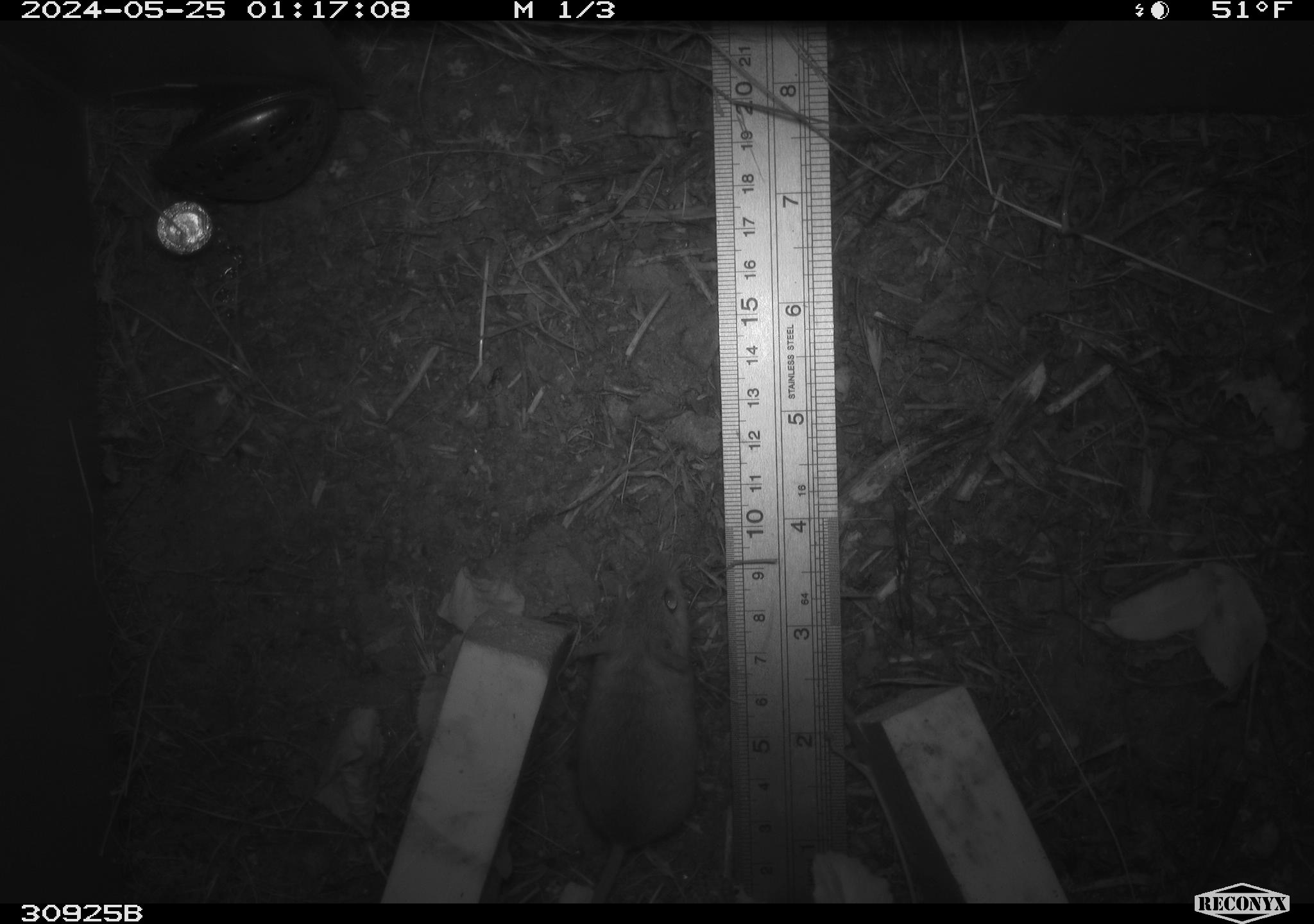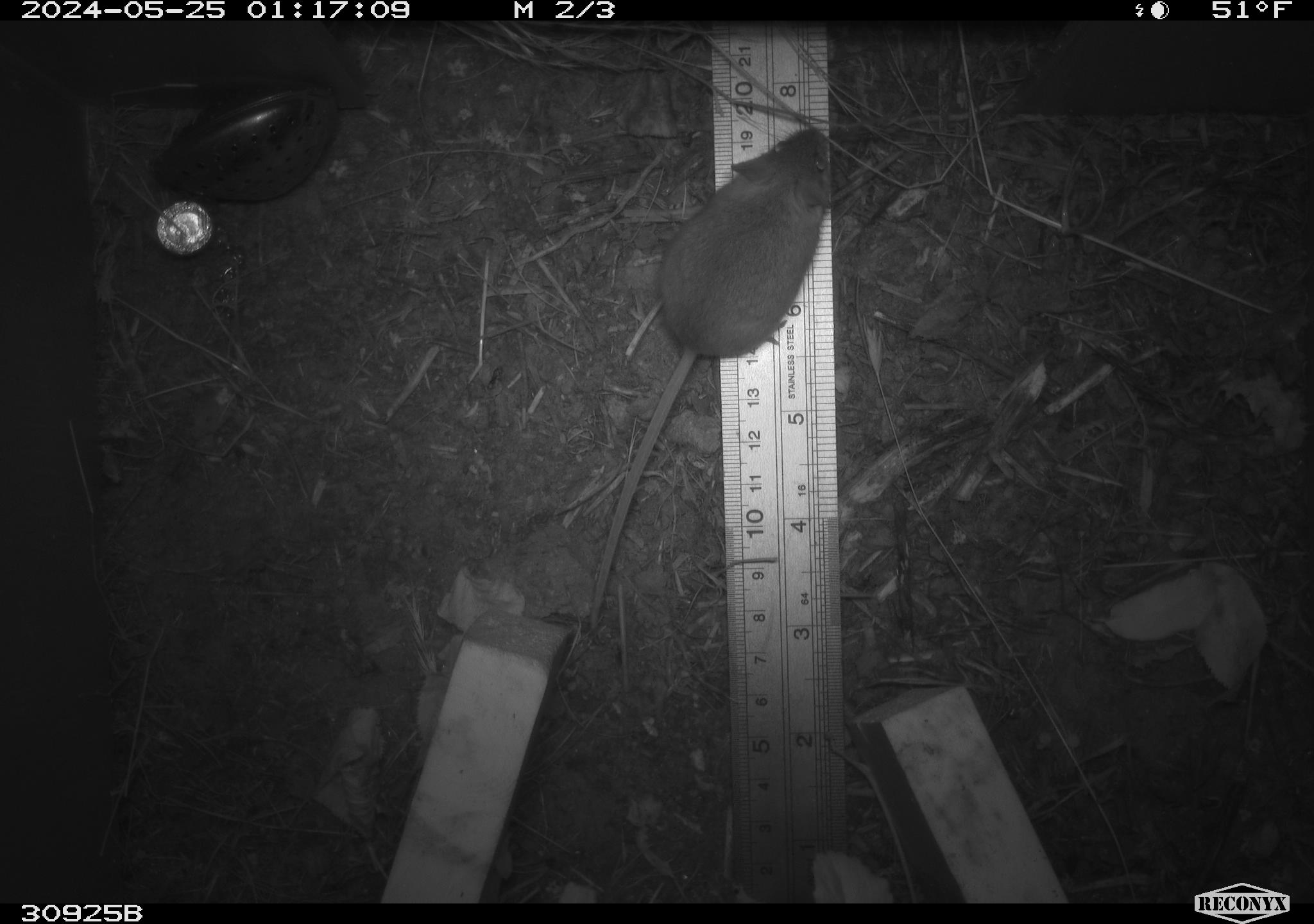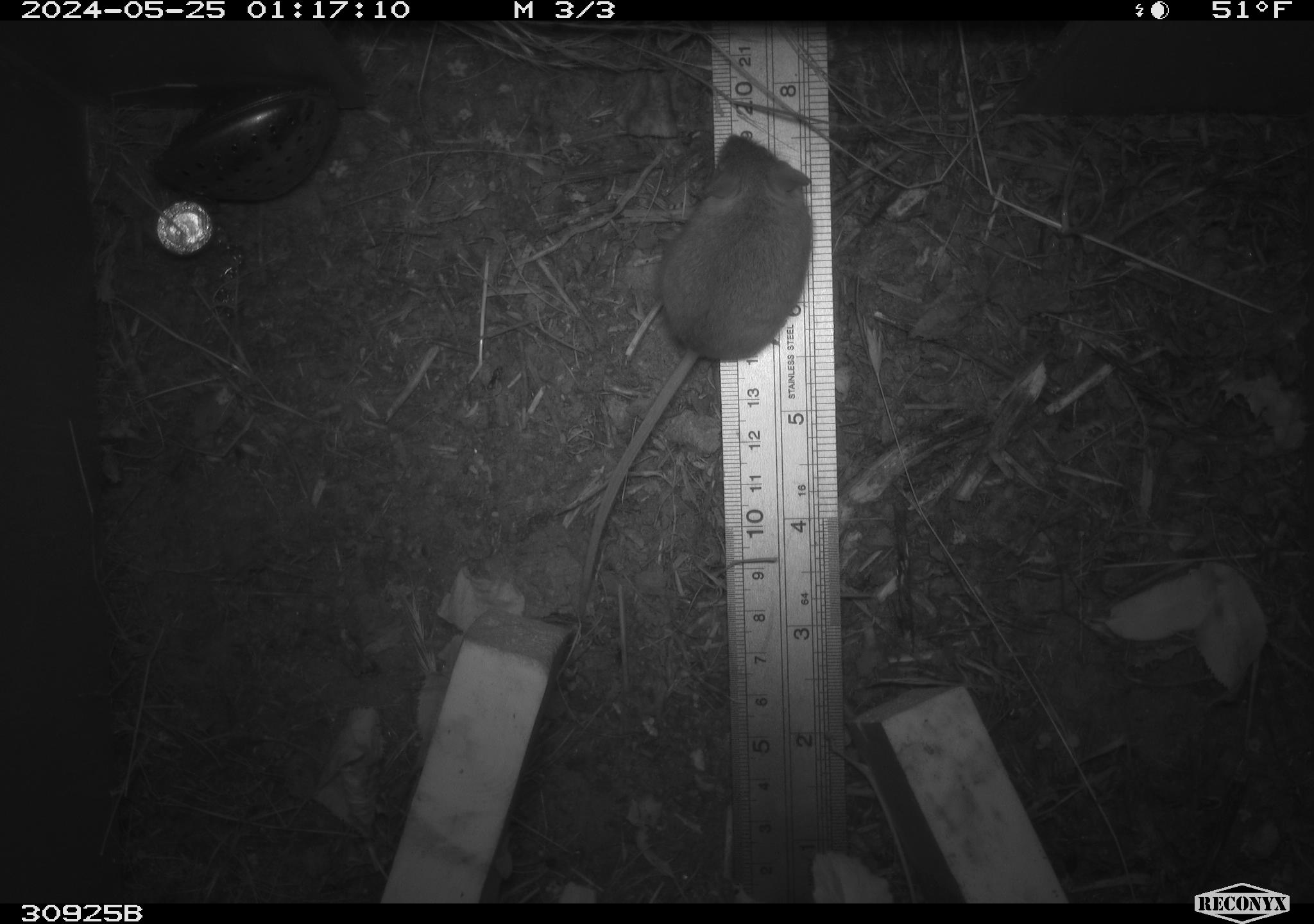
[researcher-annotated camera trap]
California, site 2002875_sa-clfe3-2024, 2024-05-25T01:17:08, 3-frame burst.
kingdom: Animalia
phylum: Chordata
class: Mammalia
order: Rodentia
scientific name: Rodentia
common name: mouse species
Mouse species (Rodentia).